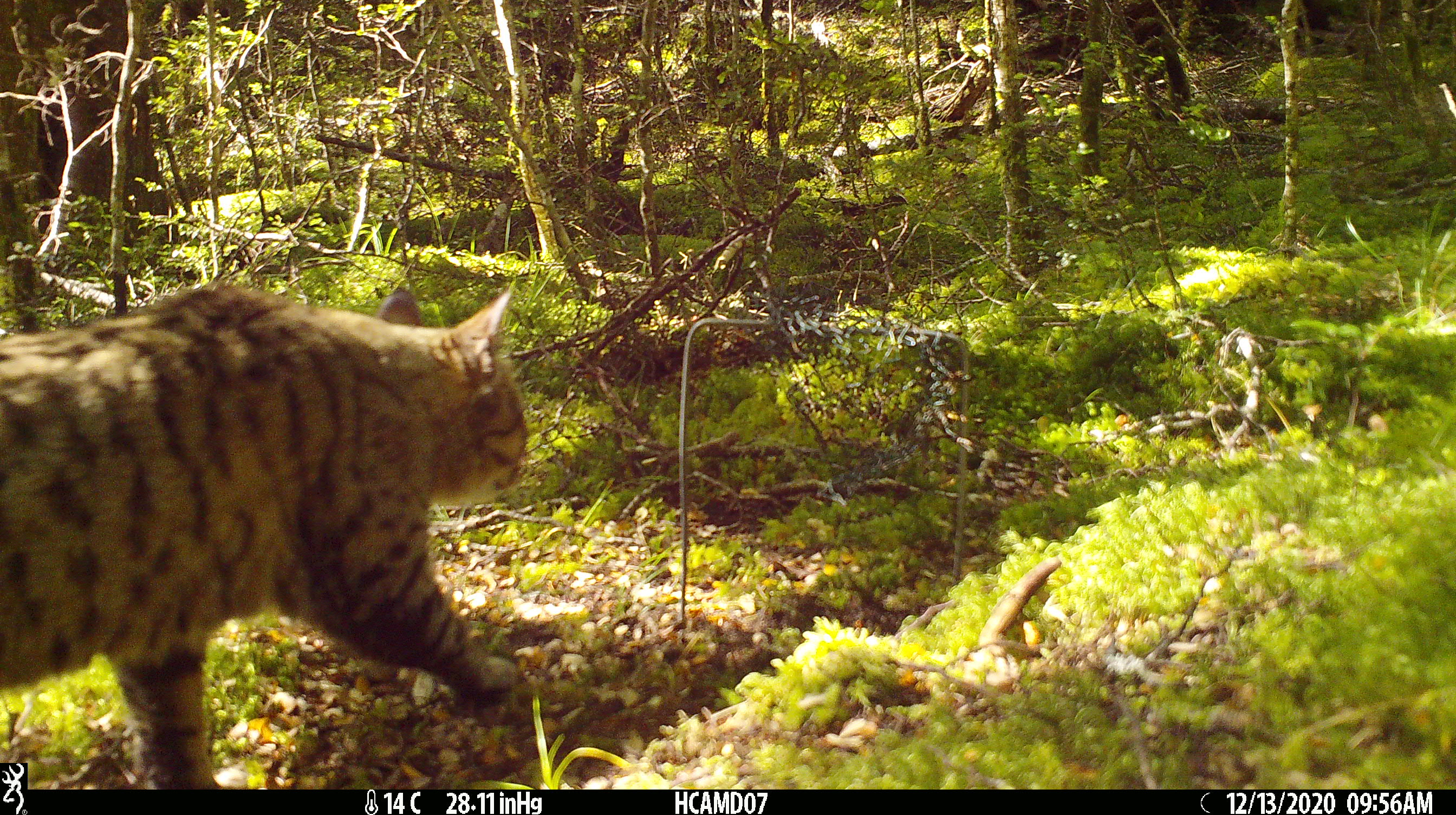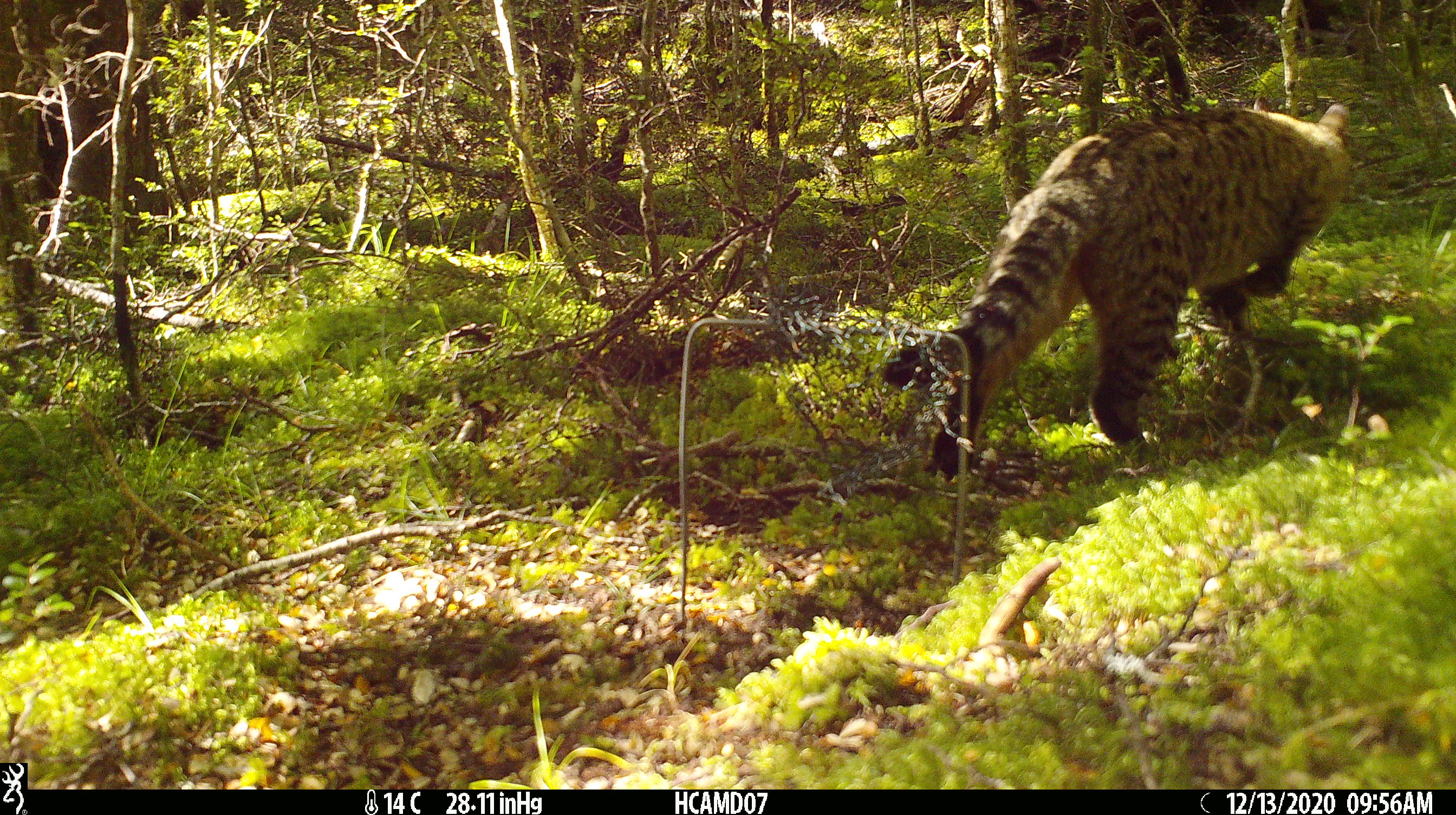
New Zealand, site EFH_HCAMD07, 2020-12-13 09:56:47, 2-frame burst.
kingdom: Animalia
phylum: Chordata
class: Mammalia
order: Carnivora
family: Felidae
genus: Felis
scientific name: Felis catus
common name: domestic cat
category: cat